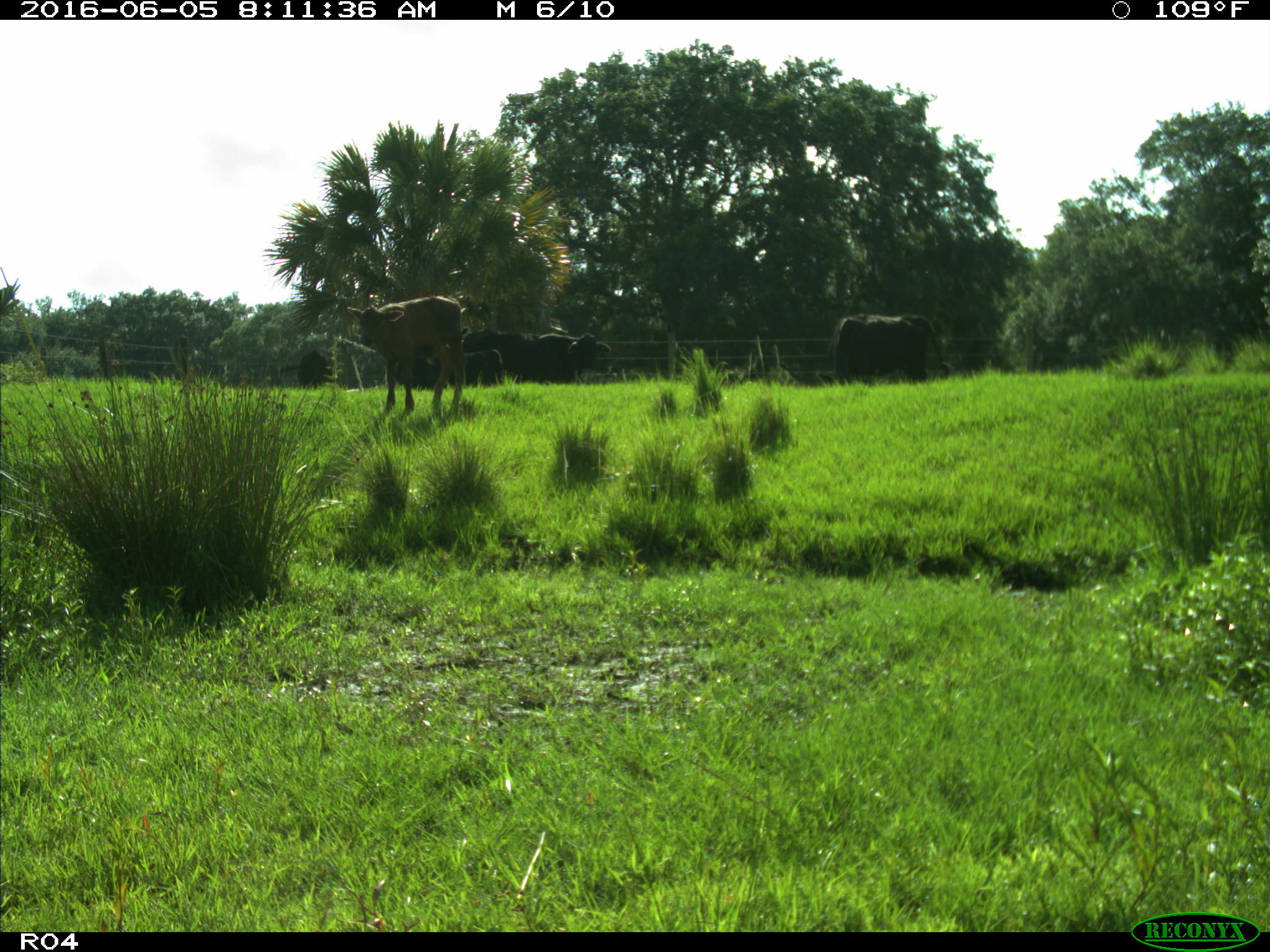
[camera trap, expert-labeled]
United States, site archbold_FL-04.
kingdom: Animalia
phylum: Chordata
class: Mammalia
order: Artiodactyla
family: Bovidae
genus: Bos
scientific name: Bos taurus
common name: domestic cow